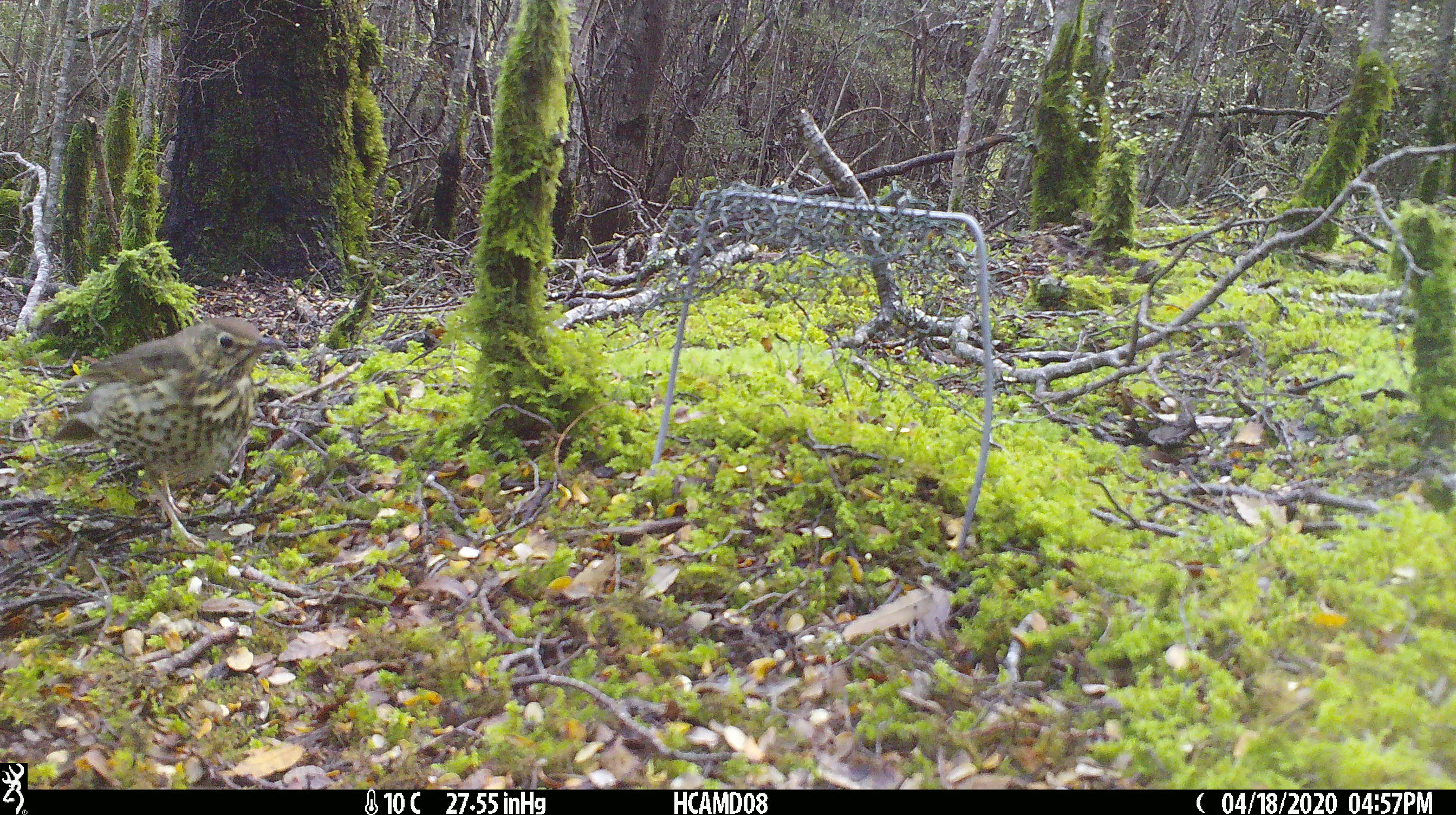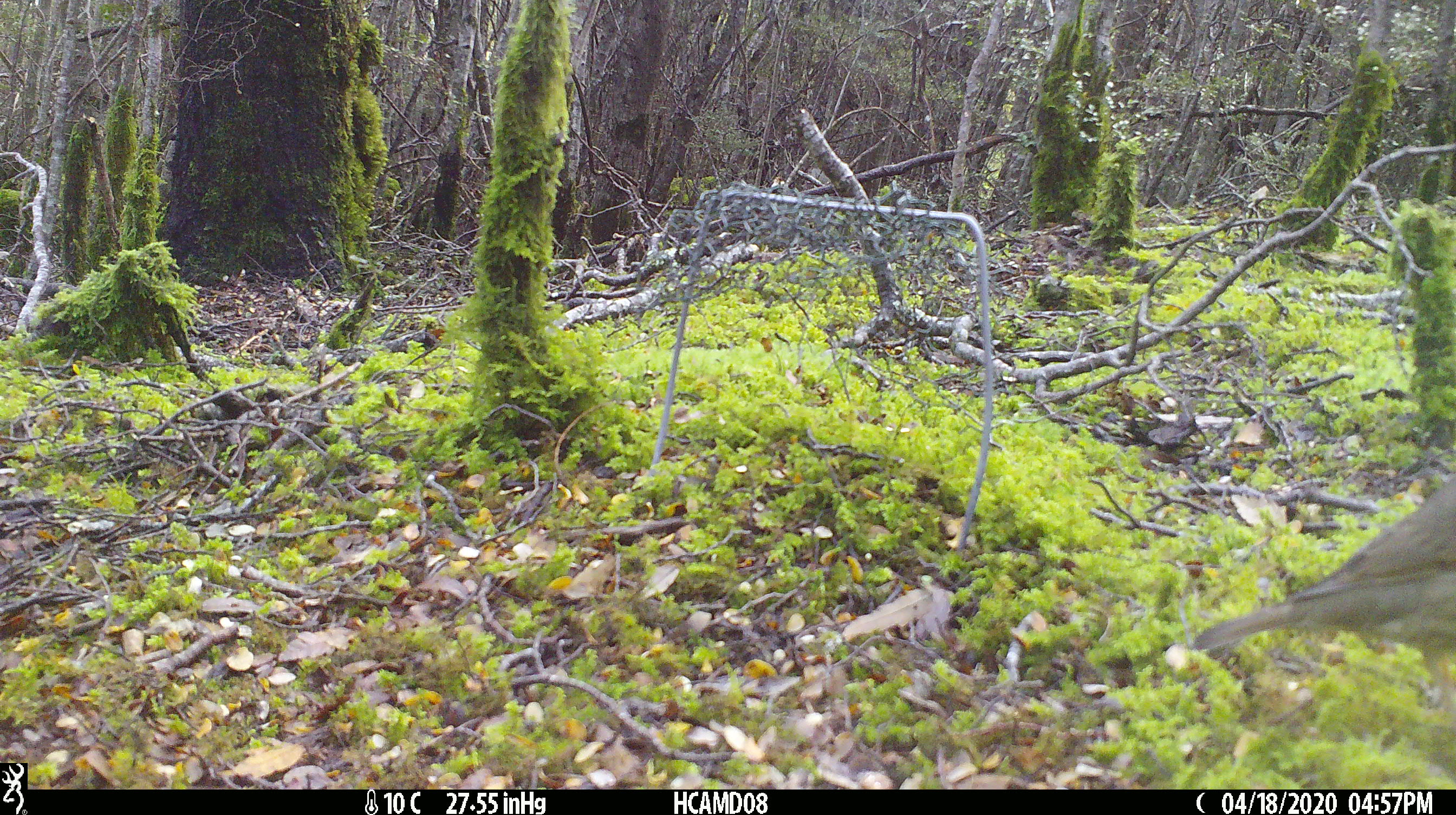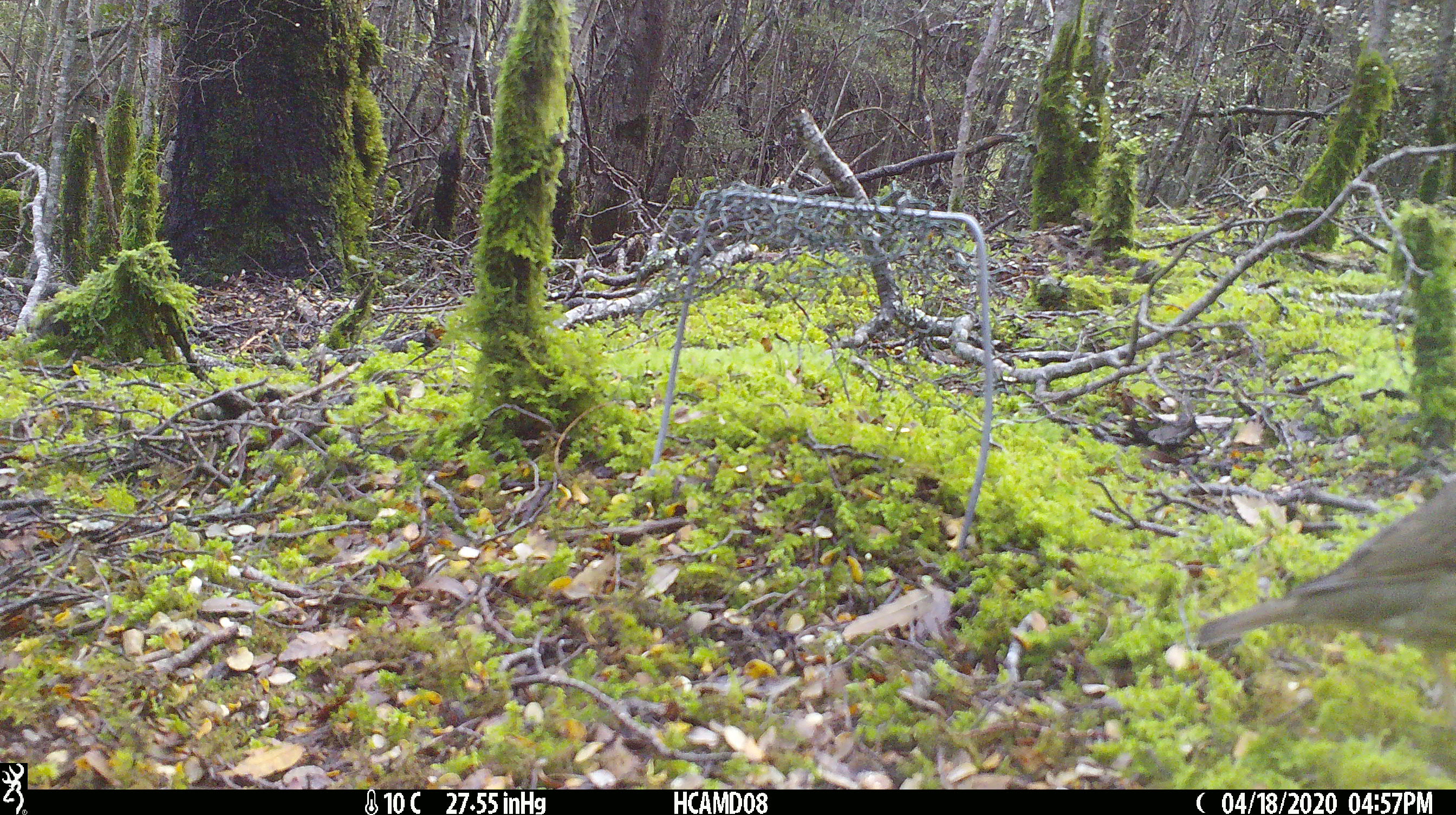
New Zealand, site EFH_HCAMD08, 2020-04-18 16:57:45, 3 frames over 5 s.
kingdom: Animalia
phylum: Chordata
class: Aves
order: Passeriformes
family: Turdidae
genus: Turdus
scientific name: Turdus philomelos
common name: song thrush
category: thrush